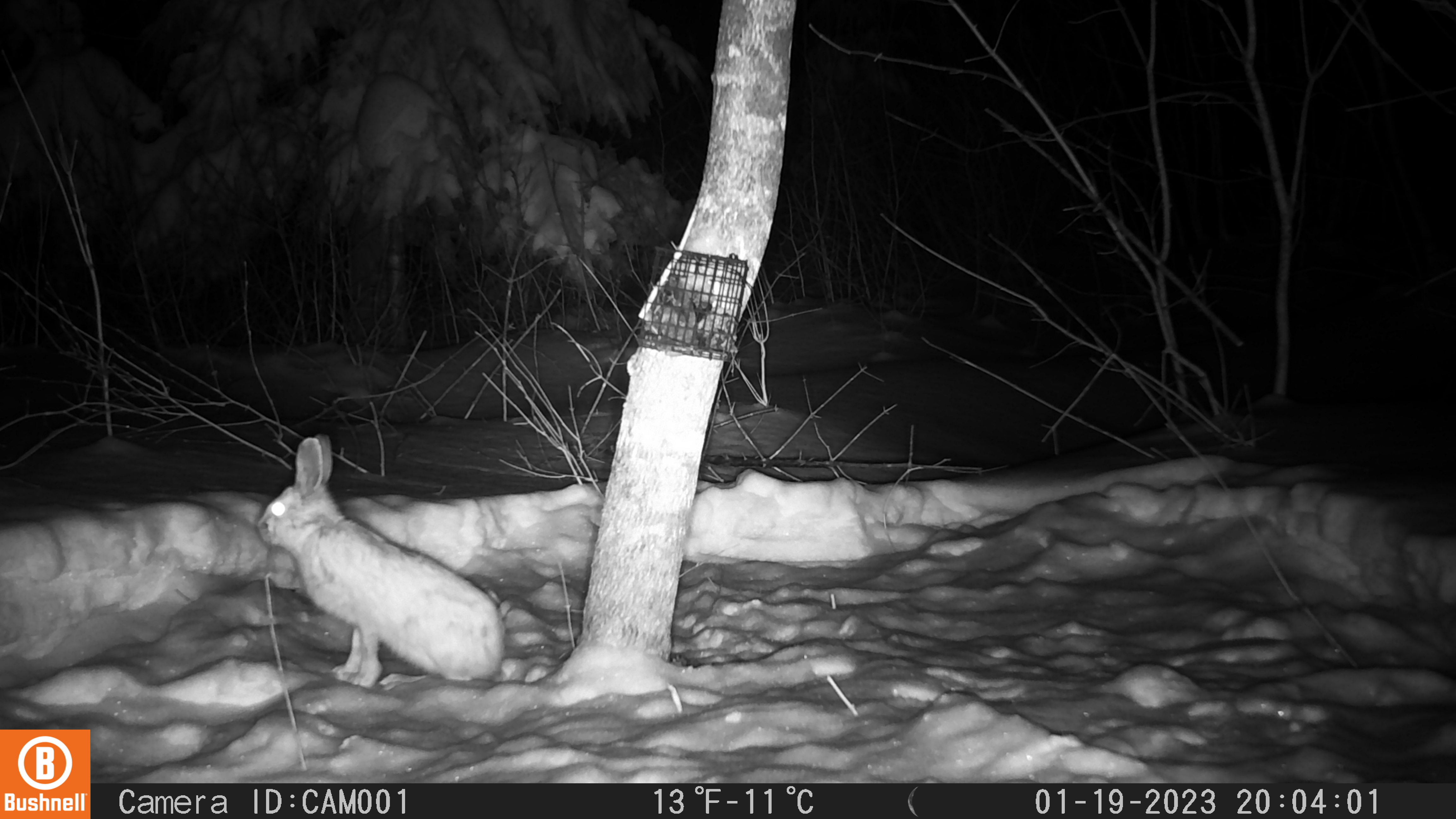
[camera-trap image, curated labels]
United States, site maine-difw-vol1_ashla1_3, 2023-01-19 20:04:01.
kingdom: Animalia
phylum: Chordata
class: Mammalia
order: Lagomorpha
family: Leporidae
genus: Lepus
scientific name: Lepus americanus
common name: snowshoe hare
Snowshoe hare (Lepus americanus).